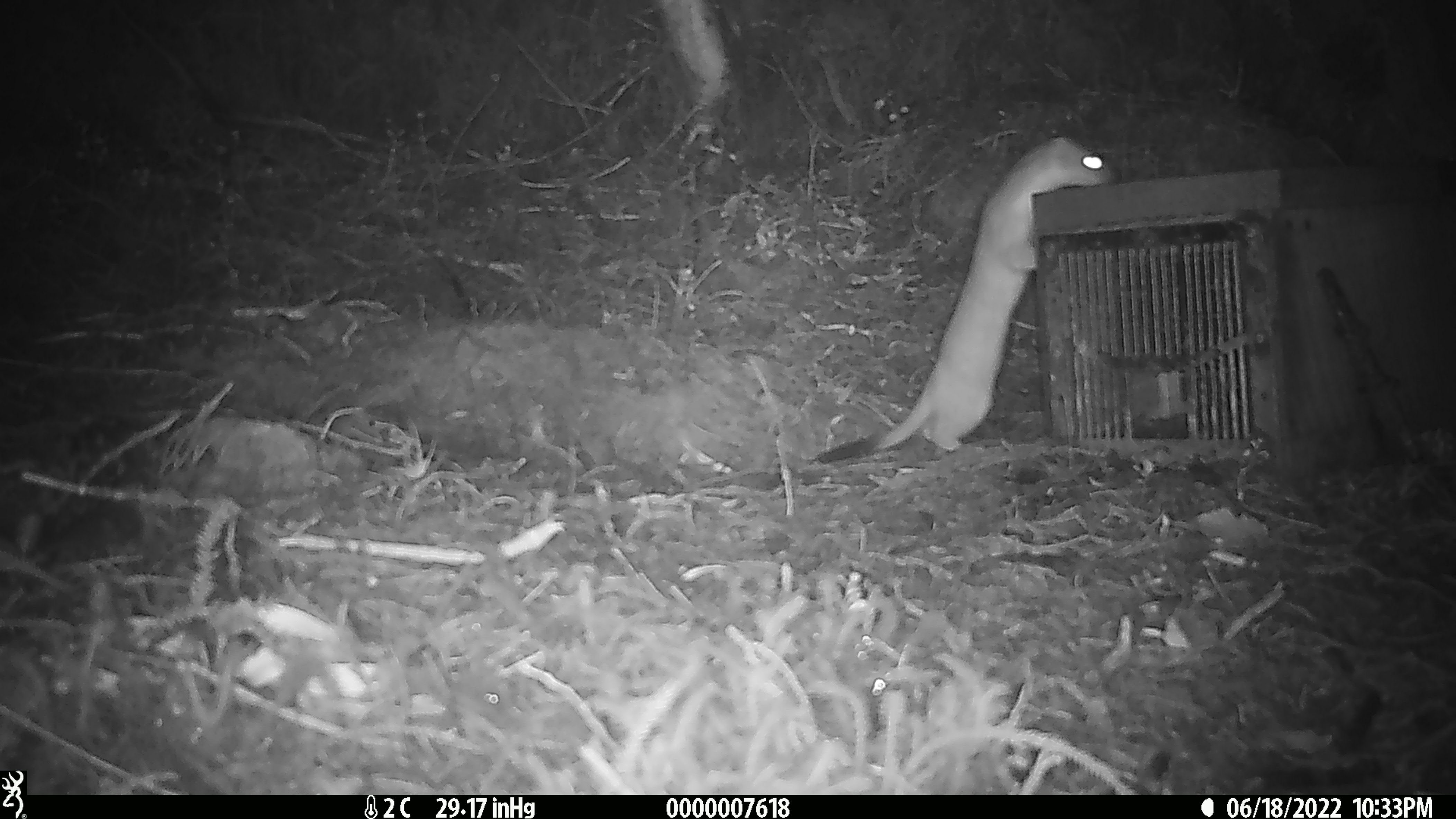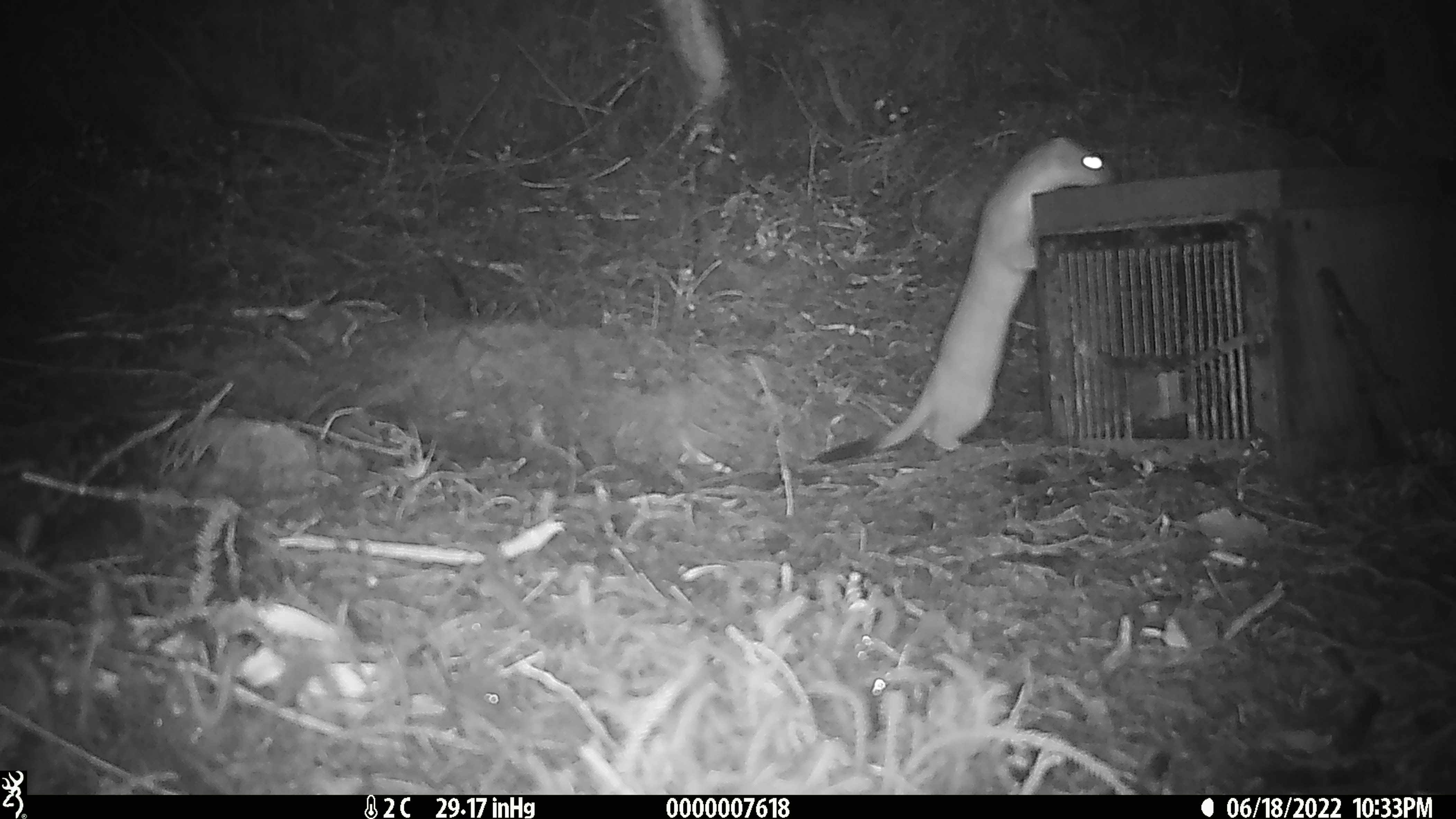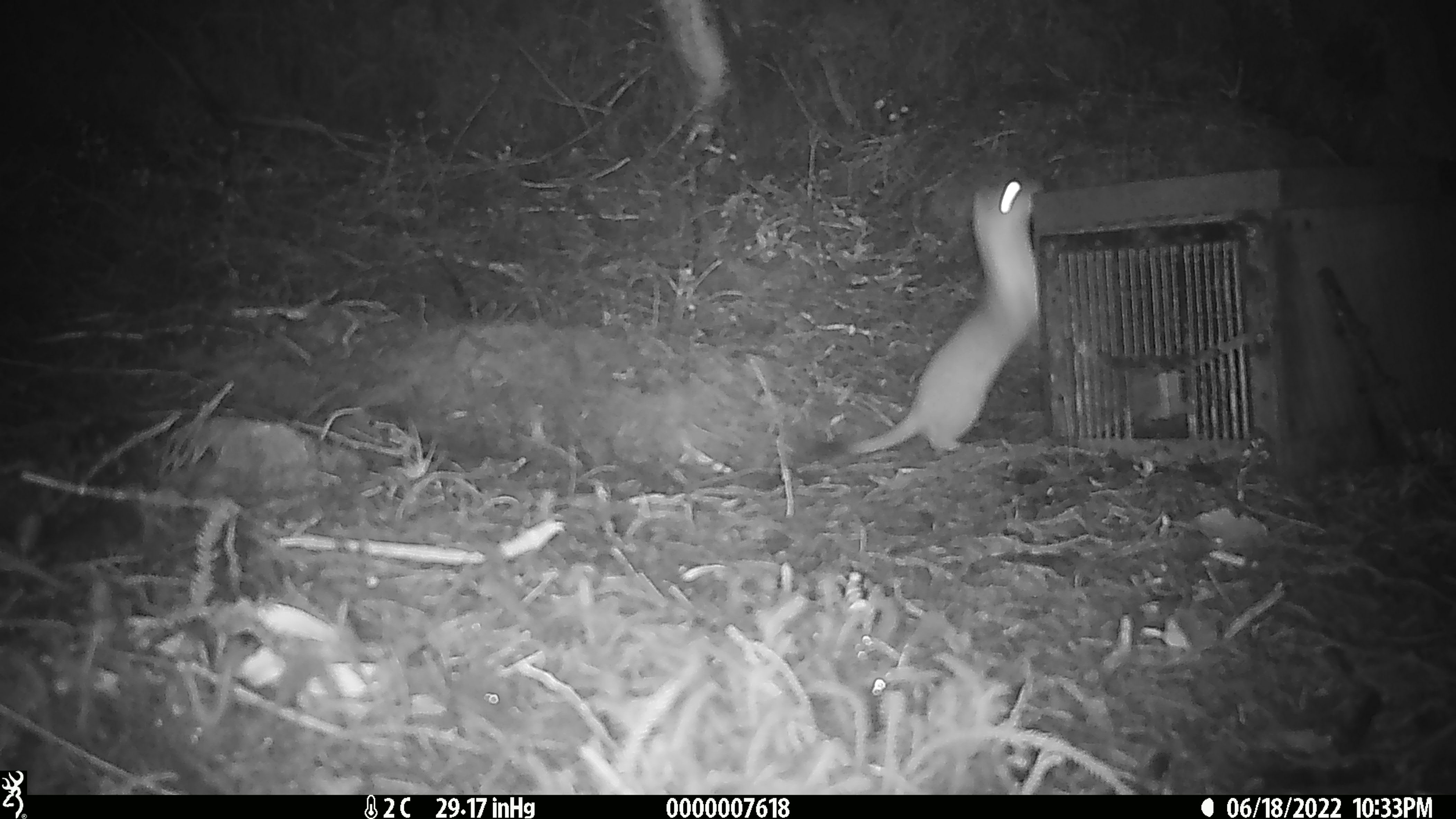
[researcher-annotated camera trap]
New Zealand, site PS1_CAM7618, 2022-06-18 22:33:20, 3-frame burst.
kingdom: Animalia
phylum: Chordata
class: Mammalia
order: Carnivora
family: Mustelidae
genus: Mustela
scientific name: Mustela erminea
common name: stoat